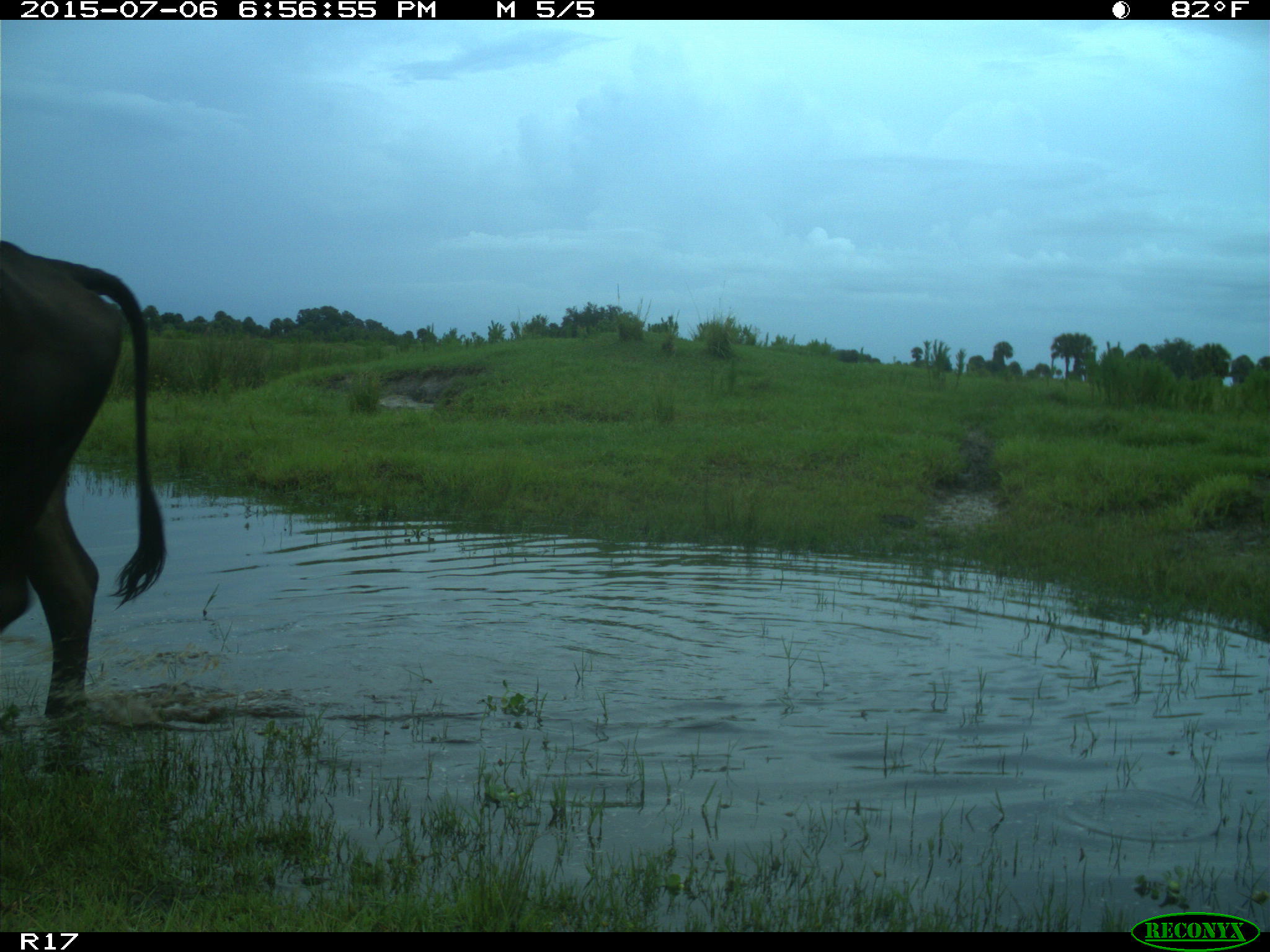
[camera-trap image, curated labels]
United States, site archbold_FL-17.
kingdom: Animalia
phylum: Chordata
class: Mammalia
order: Artiodactyla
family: Bovidae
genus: Bos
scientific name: Bos taurus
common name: domestic cow